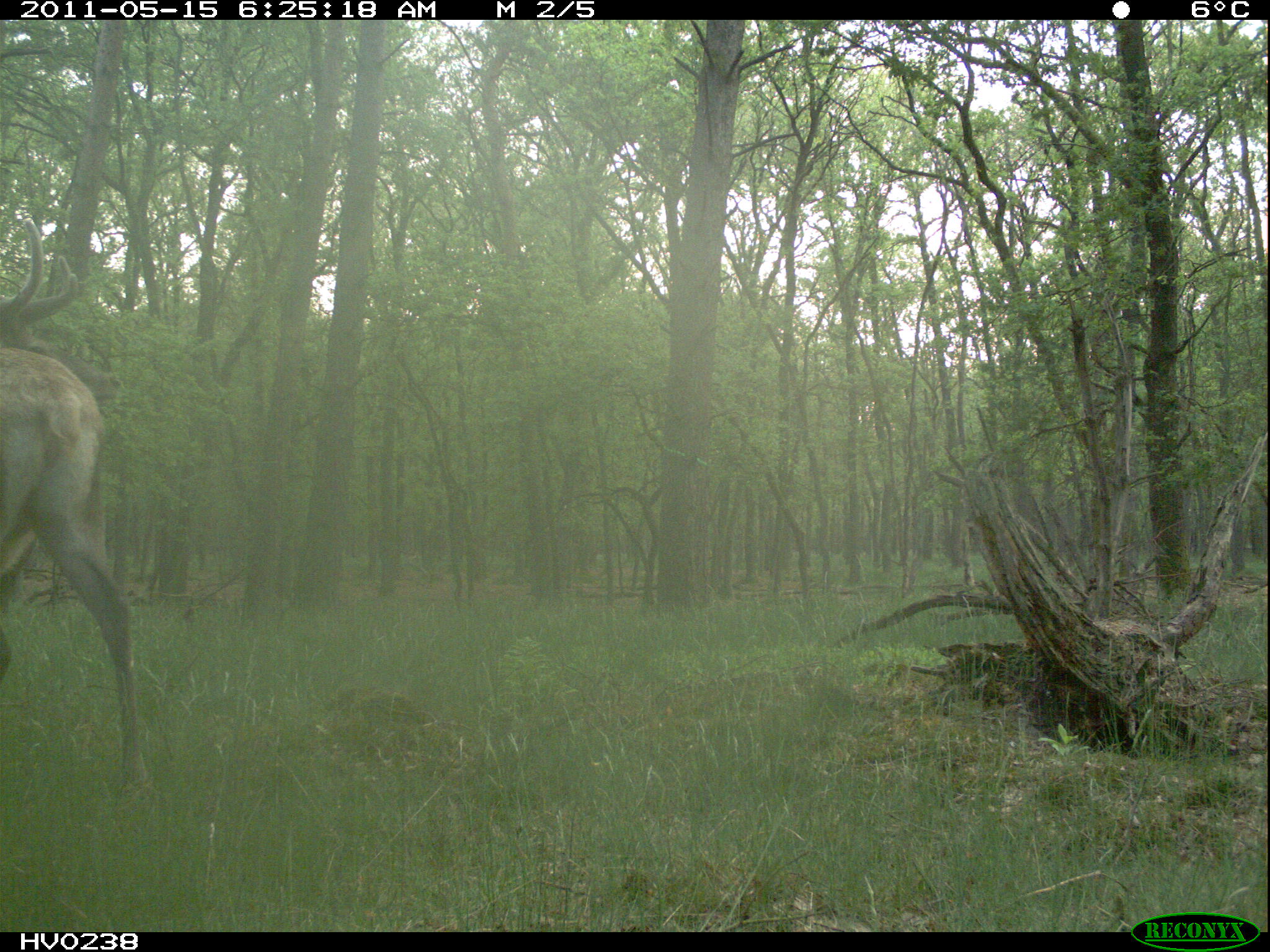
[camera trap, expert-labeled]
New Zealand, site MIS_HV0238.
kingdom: Animalia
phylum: Chordata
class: Mammalia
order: Artiodactyla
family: Cervidae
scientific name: Cervidae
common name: deer